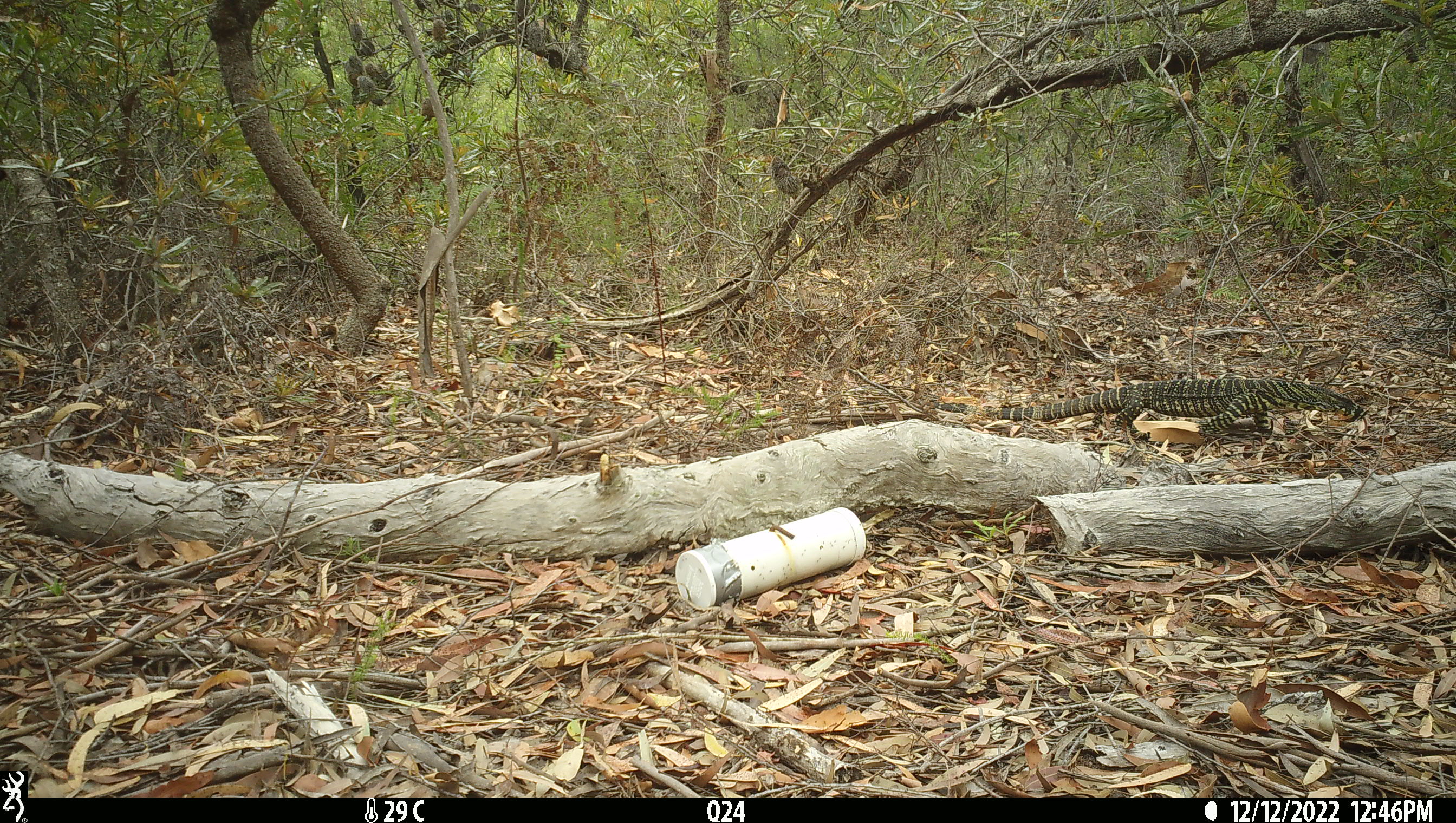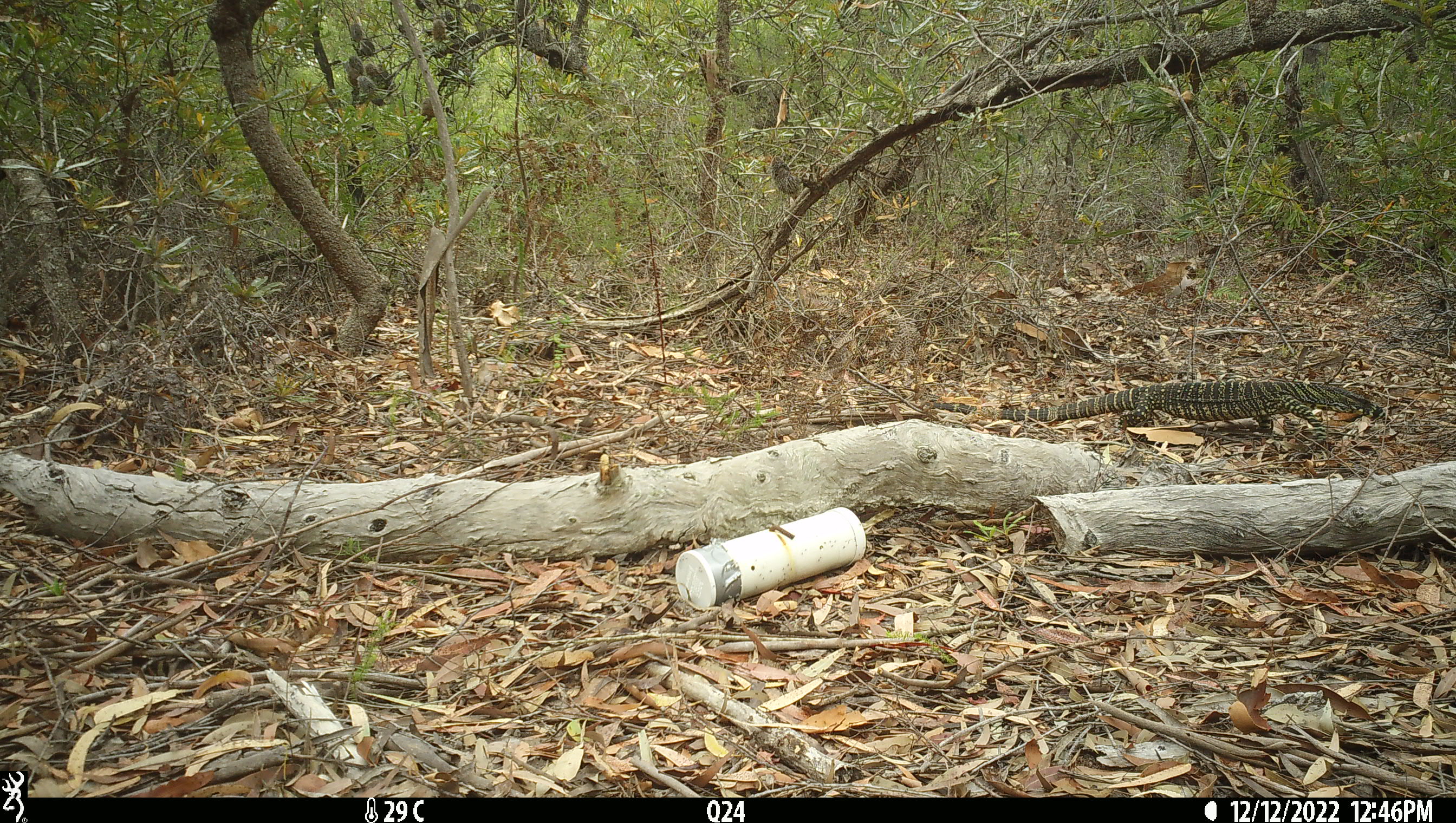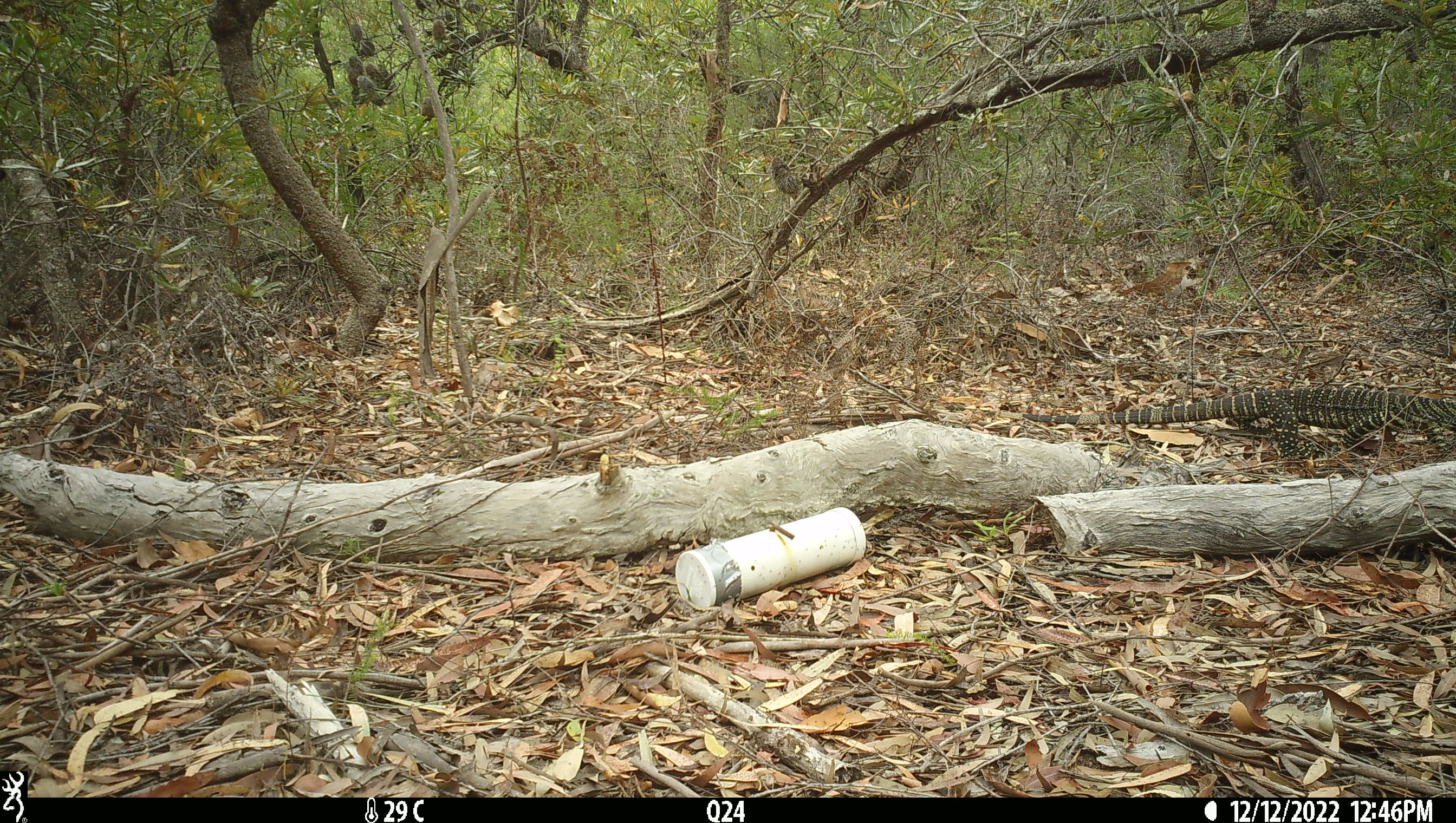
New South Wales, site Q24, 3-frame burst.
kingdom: Animalia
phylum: Chordata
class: Reptilia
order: Squamata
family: Varanidae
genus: Varanus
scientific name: Varanus varius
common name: lace monitor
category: goanna